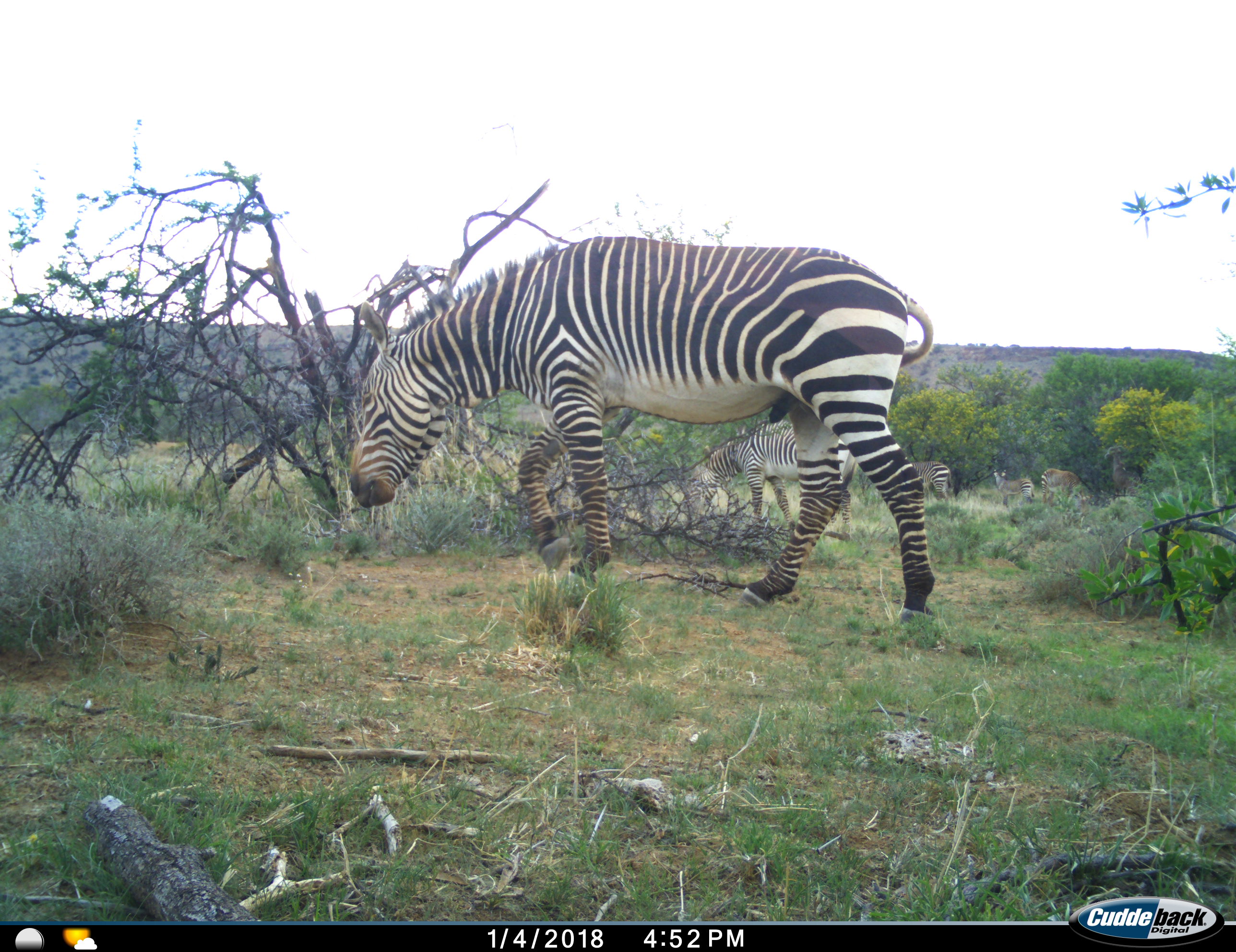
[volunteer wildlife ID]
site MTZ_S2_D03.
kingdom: Animalia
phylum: Chordata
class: Mammalia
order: Perissodactyla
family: Equidae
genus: Equus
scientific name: Equus zebra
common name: mountain zebra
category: zebramountain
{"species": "zebramountain (mountain zebra) (Equus zebra)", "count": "5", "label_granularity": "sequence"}